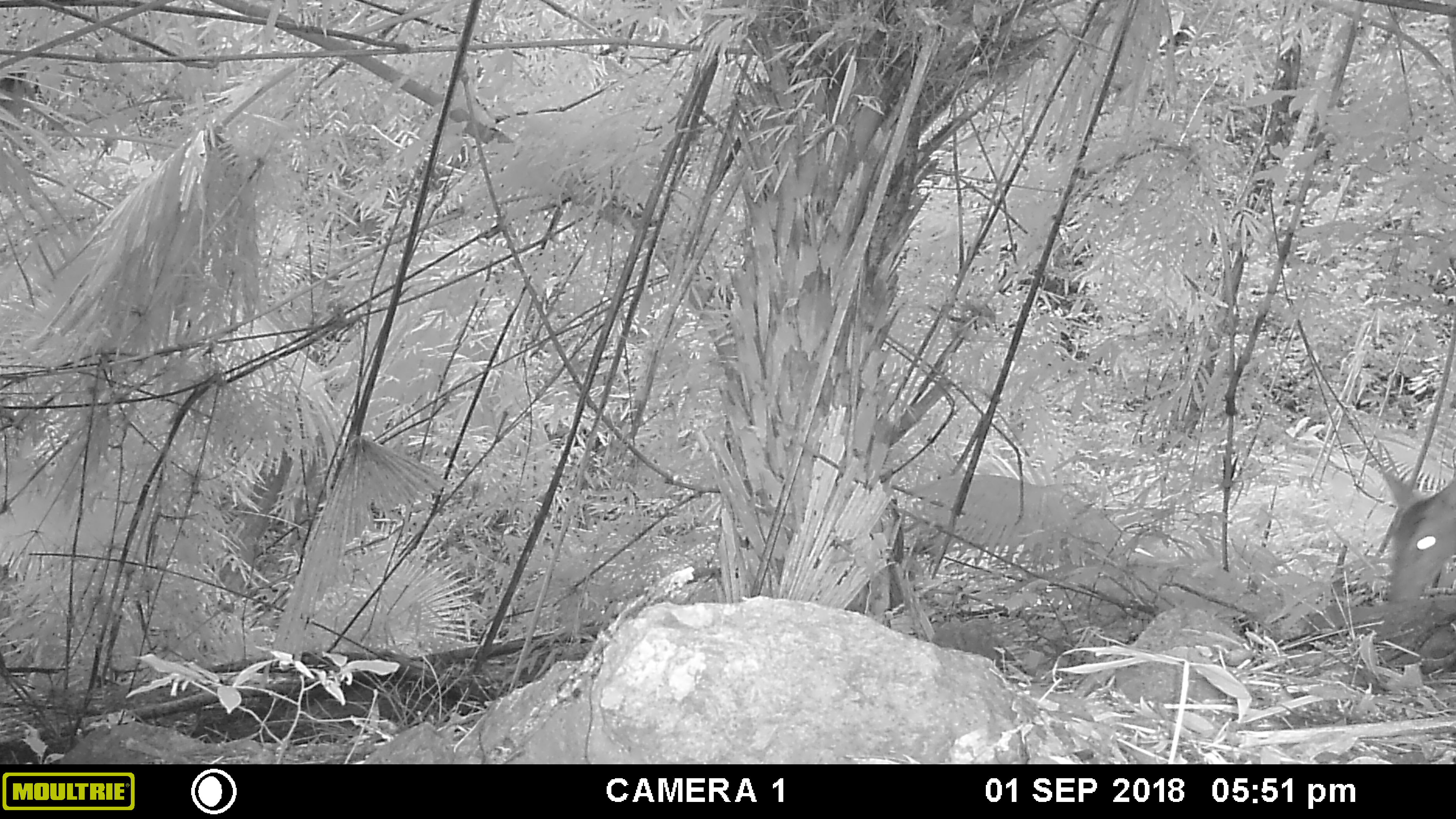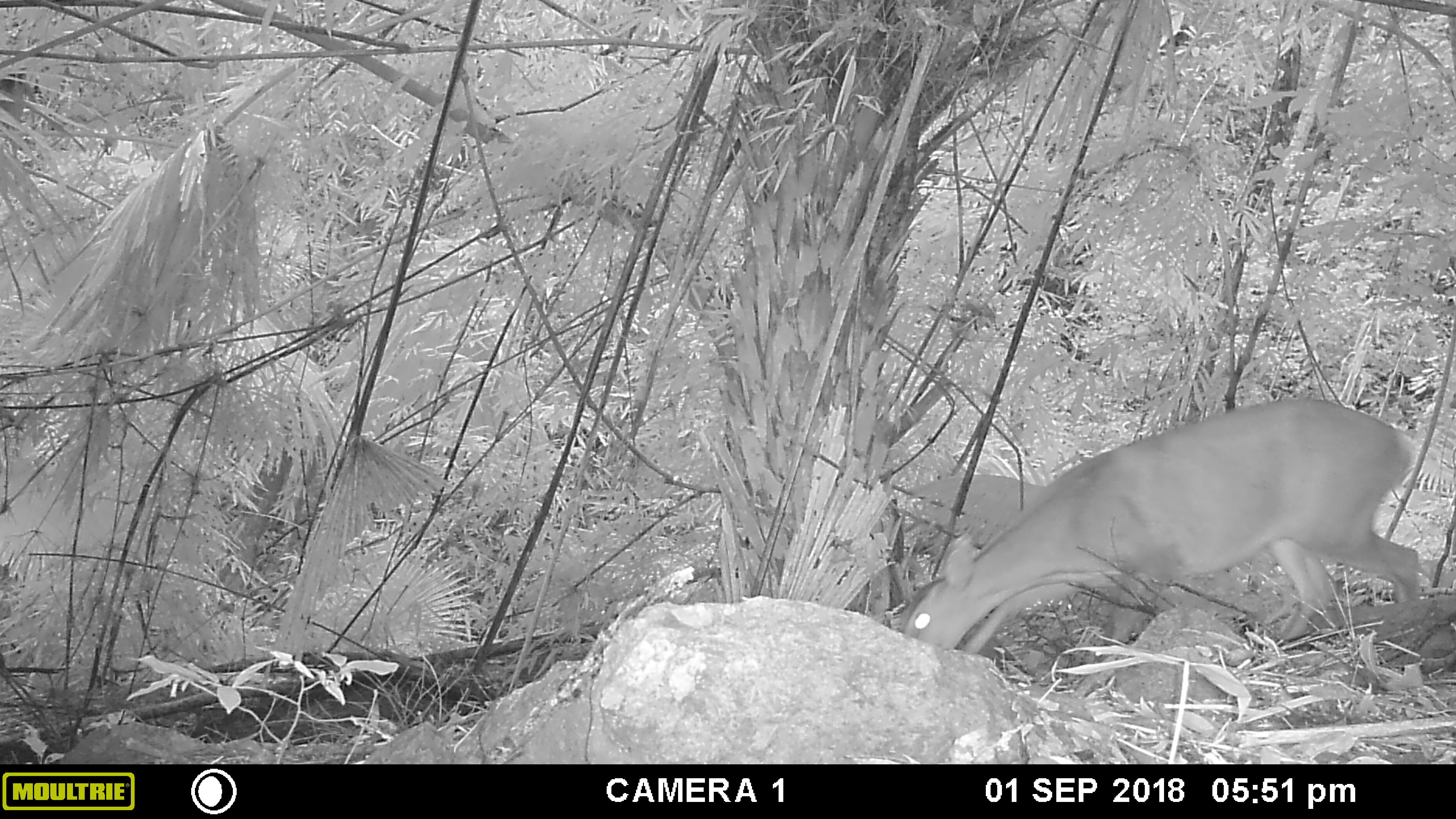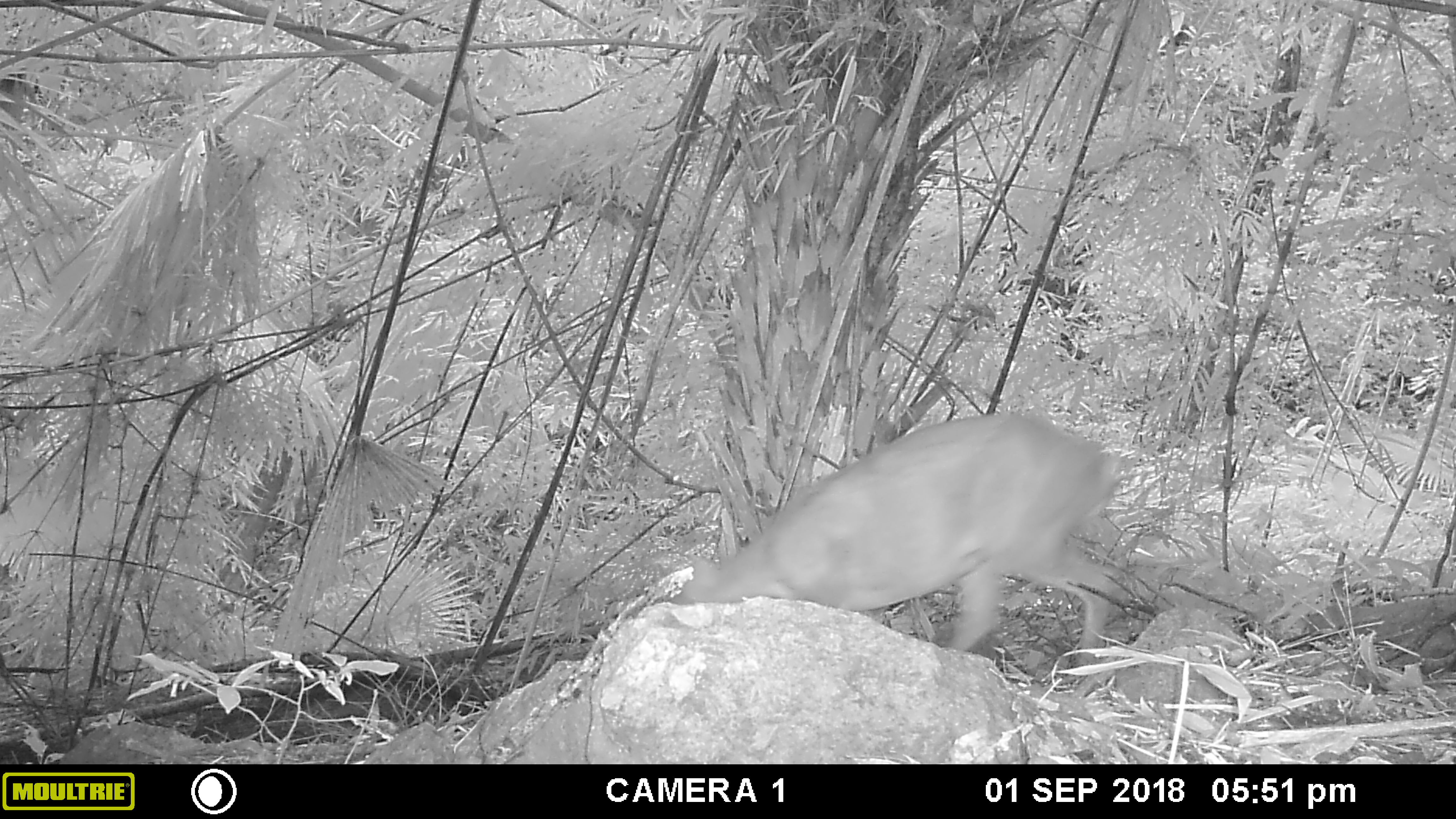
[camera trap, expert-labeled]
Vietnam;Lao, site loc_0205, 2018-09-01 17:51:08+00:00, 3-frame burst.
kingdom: Animalia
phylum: Chordata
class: Mammalia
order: Artiodactyla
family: Cervidae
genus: Muntiacus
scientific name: Muntiacus vuquangensis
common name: large-antlered muntjac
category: large antlered muntjac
Large antlered muntjac (large-antlered muntjac) (Muntiacus vuquangensis). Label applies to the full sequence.